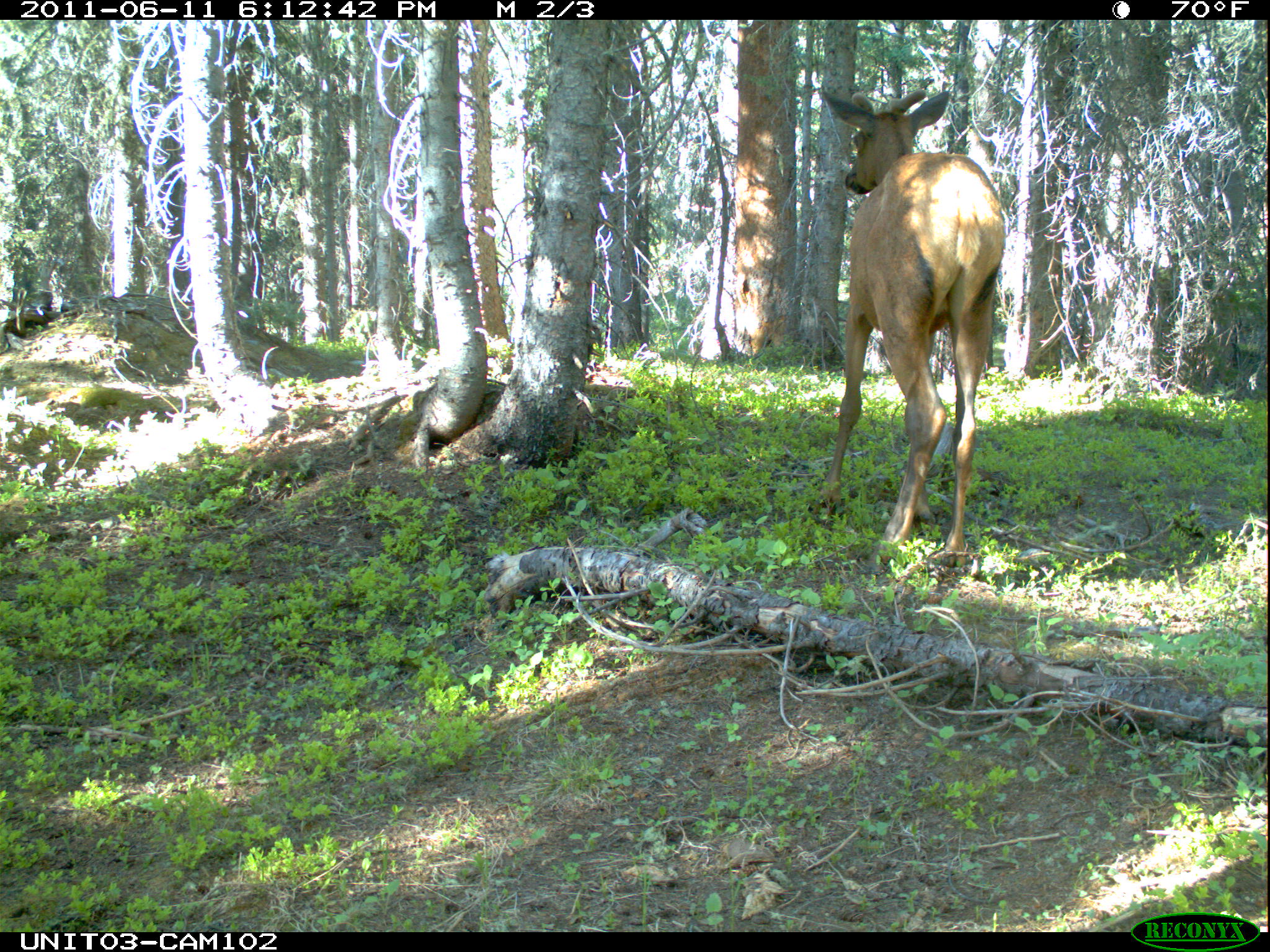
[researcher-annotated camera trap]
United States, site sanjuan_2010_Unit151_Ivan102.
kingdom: Animalia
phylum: Chordata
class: Mammalia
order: Artiodactyla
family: Cervidae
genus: Cervus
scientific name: Cervus elaphus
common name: red deer